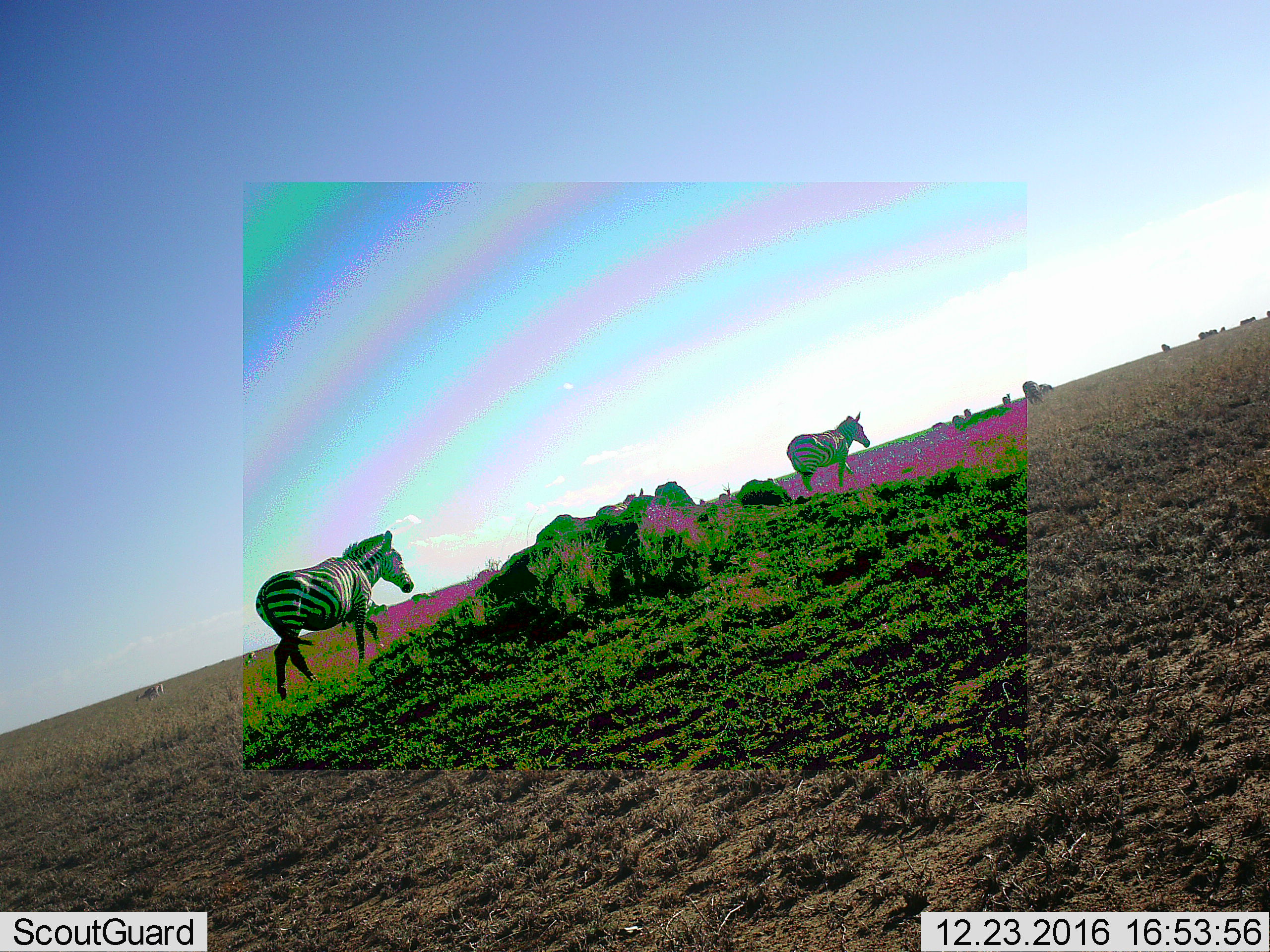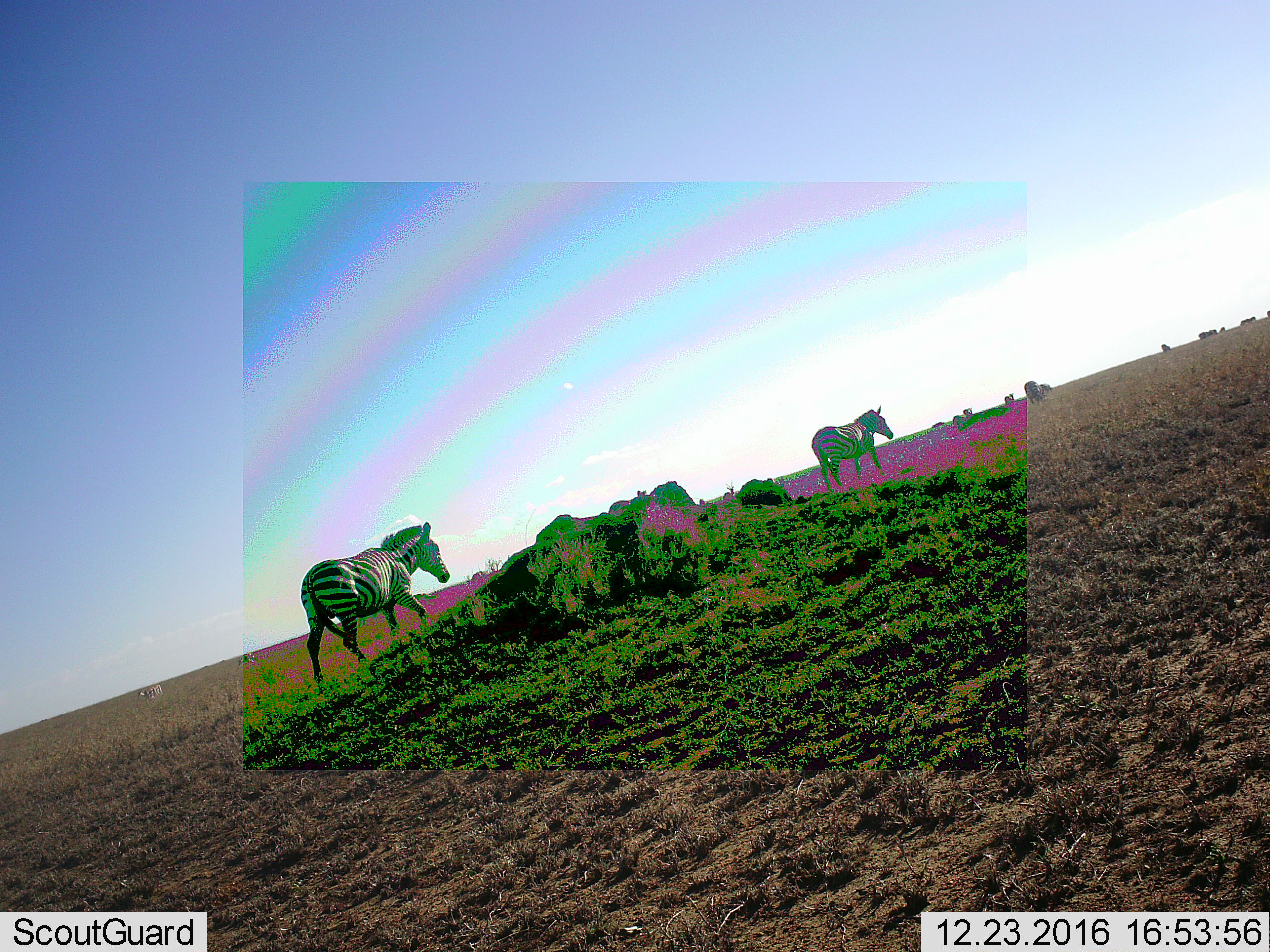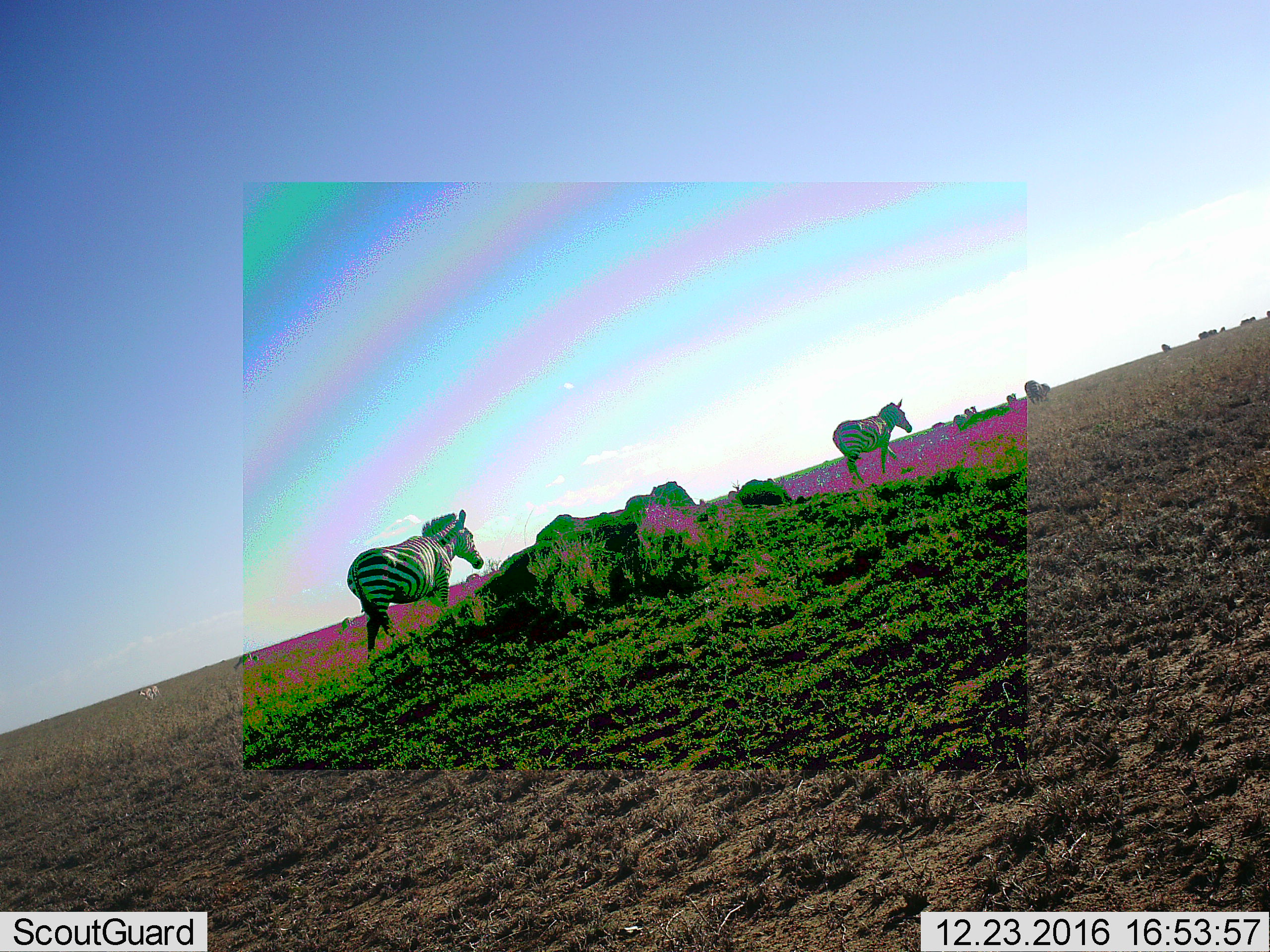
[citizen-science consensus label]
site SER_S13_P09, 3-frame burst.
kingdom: Animalia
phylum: Chordata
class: Mammalia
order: Perissodactyla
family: Equidae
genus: Equus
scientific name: Equus quagga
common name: plains zebra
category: zebraplains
Zebraplains (plains zebra) (Equus quagga), count 4. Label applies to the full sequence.